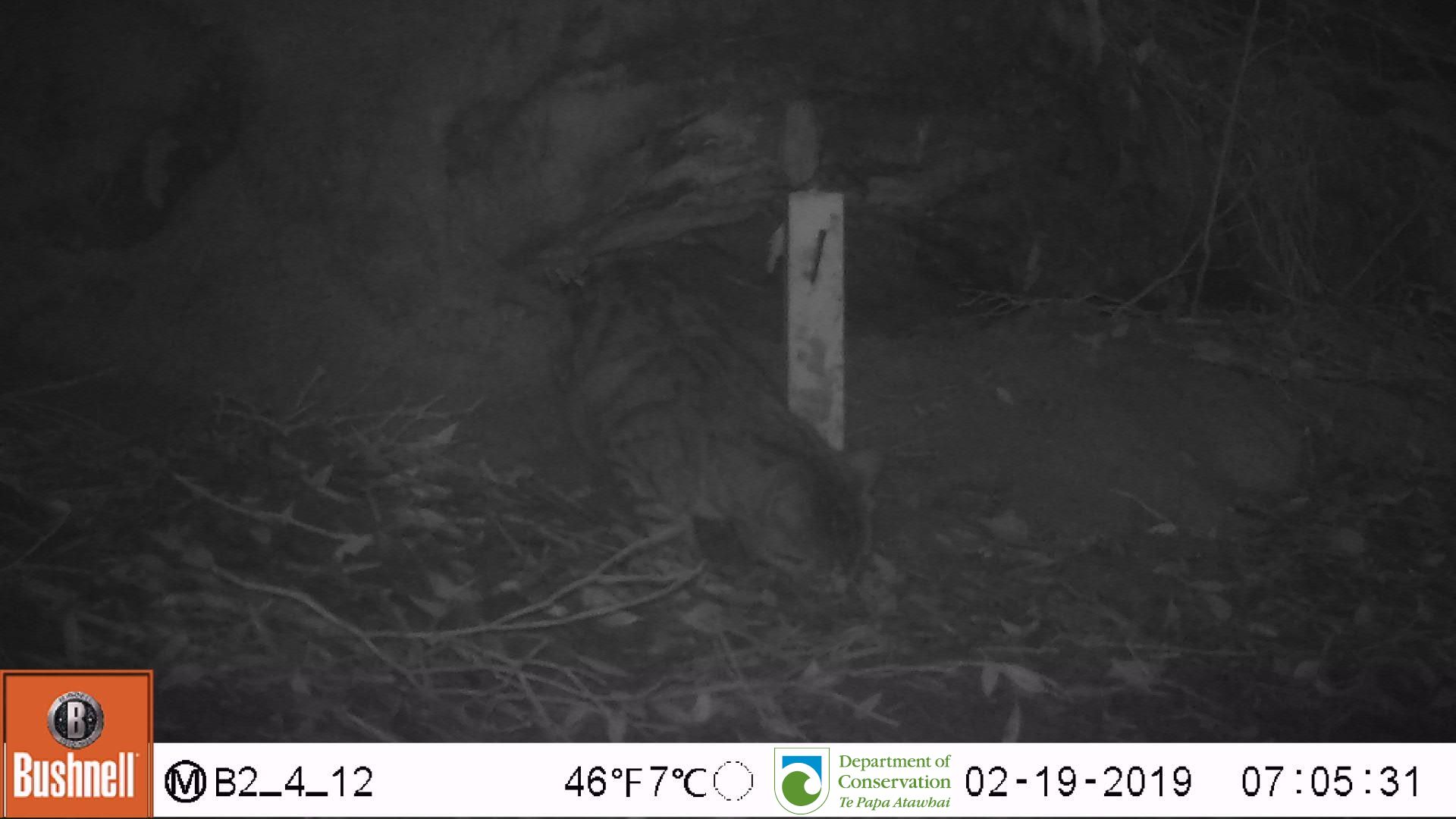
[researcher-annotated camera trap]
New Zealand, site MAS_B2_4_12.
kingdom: Animalia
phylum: Chordata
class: Mammalia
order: Carnivora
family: Felidae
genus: Felis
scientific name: Felis catus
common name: domestic cat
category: cat